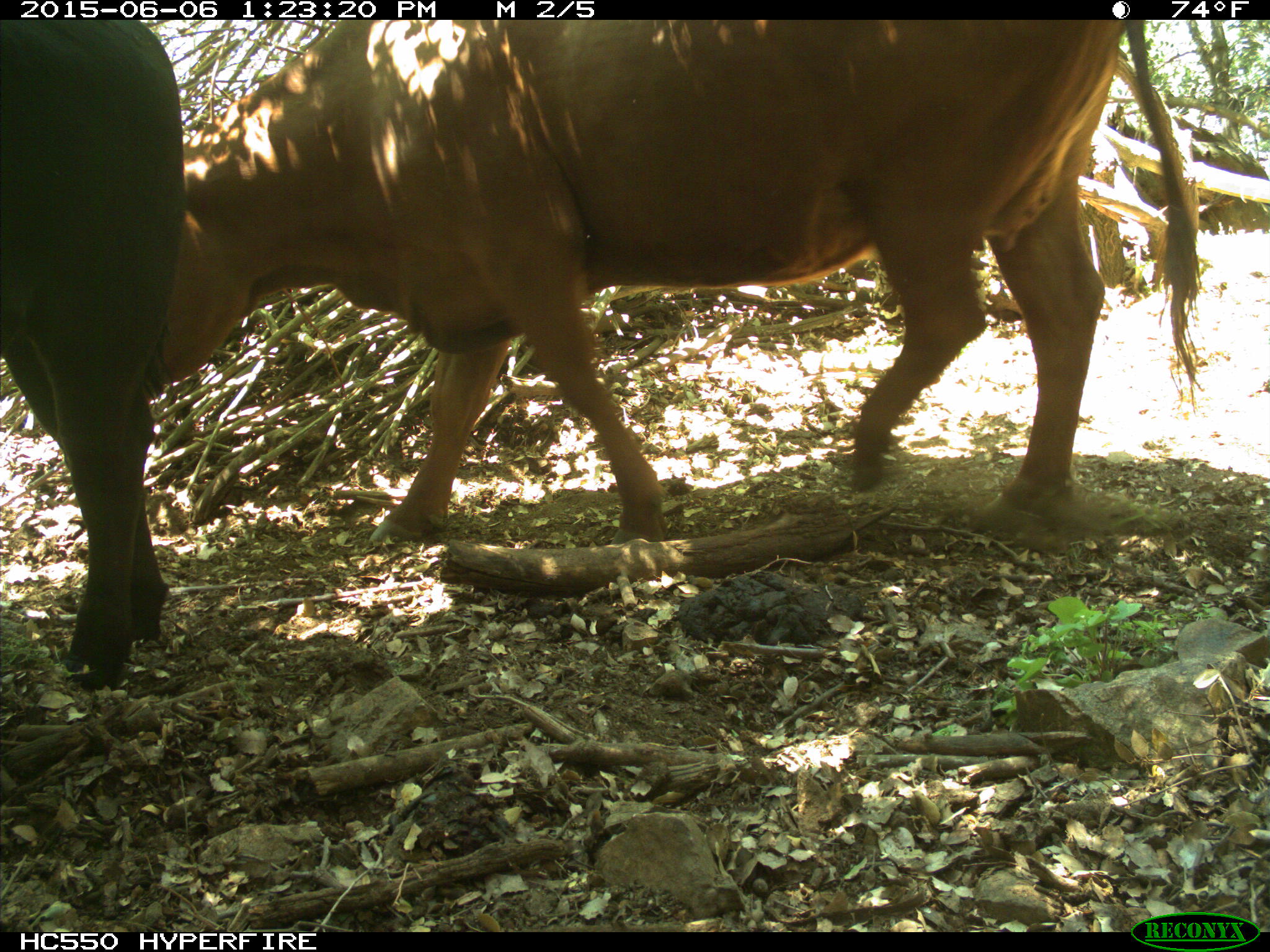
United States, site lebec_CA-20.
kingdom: Animalia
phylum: Chordata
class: Mammalia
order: Artiodactyla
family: Bovidae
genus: Bos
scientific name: Bos taurus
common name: domestic cow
Bos taurus (domestic cow).